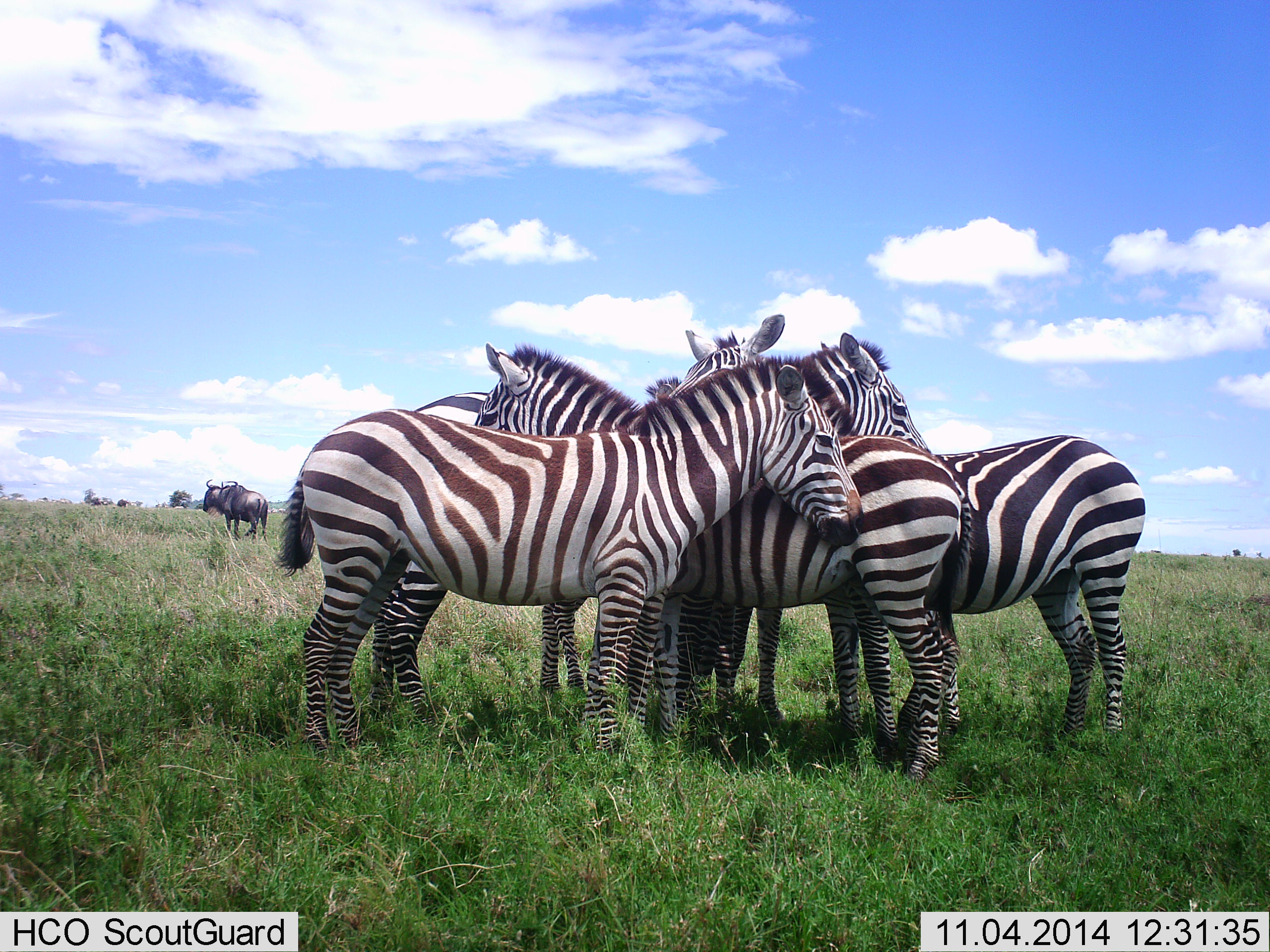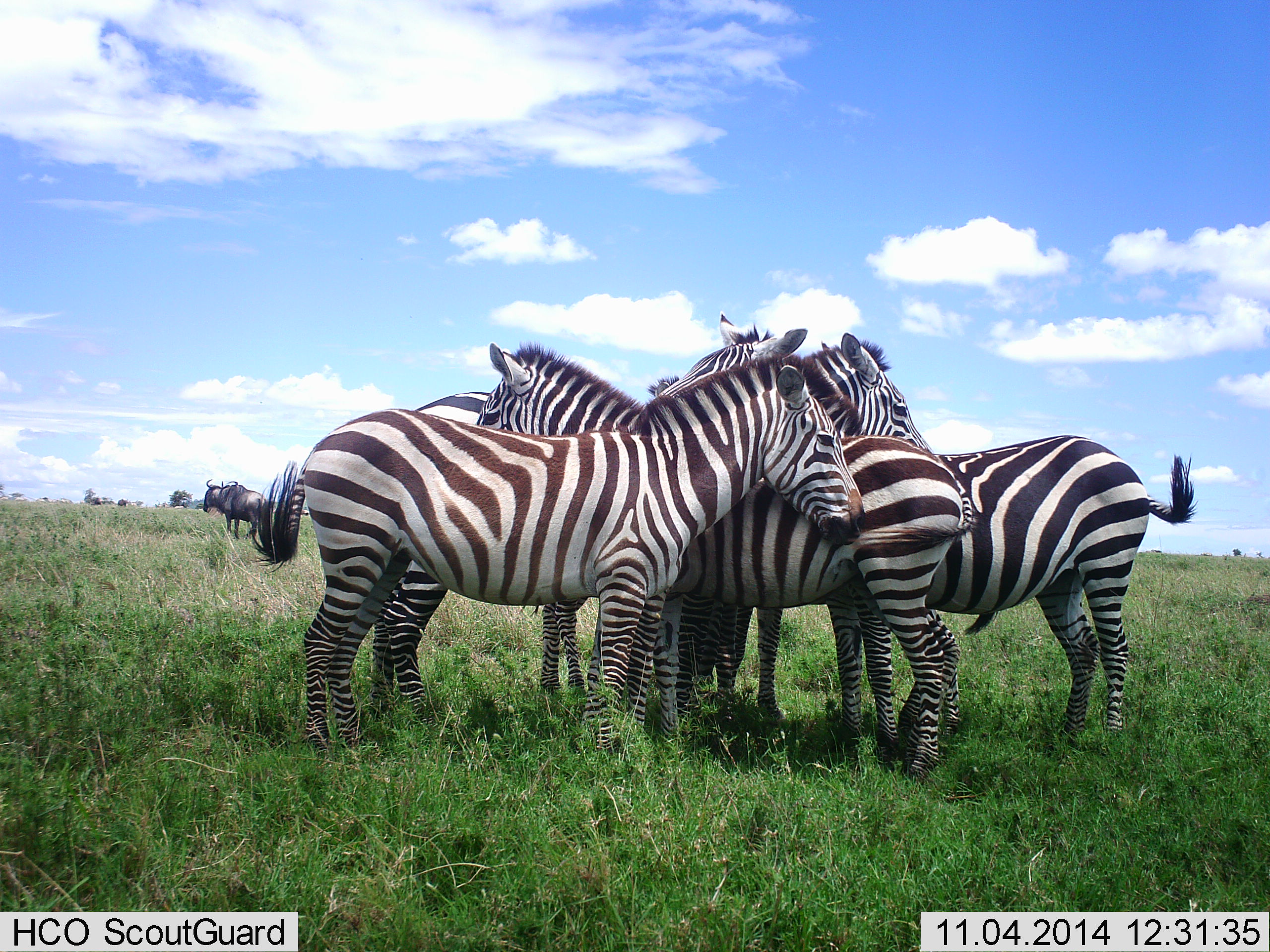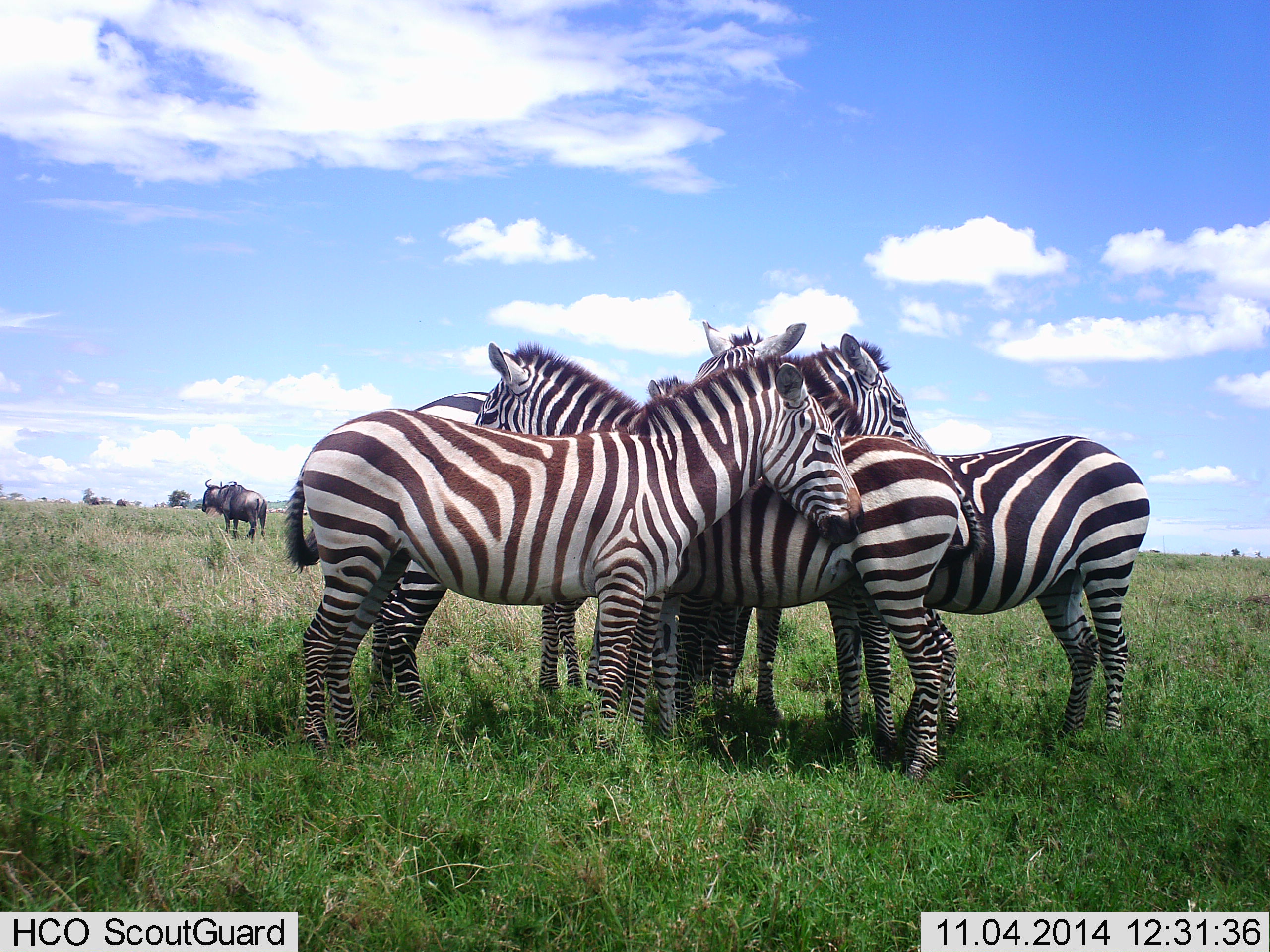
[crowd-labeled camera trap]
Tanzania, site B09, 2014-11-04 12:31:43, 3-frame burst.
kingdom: Animalia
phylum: Chordata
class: Mammalia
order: Artiodactyla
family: Bovidae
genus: Connochaetes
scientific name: Connochaetes taurinus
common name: blue wildebeest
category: wildebeest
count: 1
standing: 70%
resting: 0%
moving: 30%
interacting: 0%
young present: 0%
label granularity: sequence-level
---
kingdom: Animalia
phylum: Chordata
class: Mammalia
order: Perissodactyla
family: Equidae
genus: Equus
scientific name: Equus quagga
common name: plains zebra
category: zebra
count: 5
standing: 67%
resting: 6%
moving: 0%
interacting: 50%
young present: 0%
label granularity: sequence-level